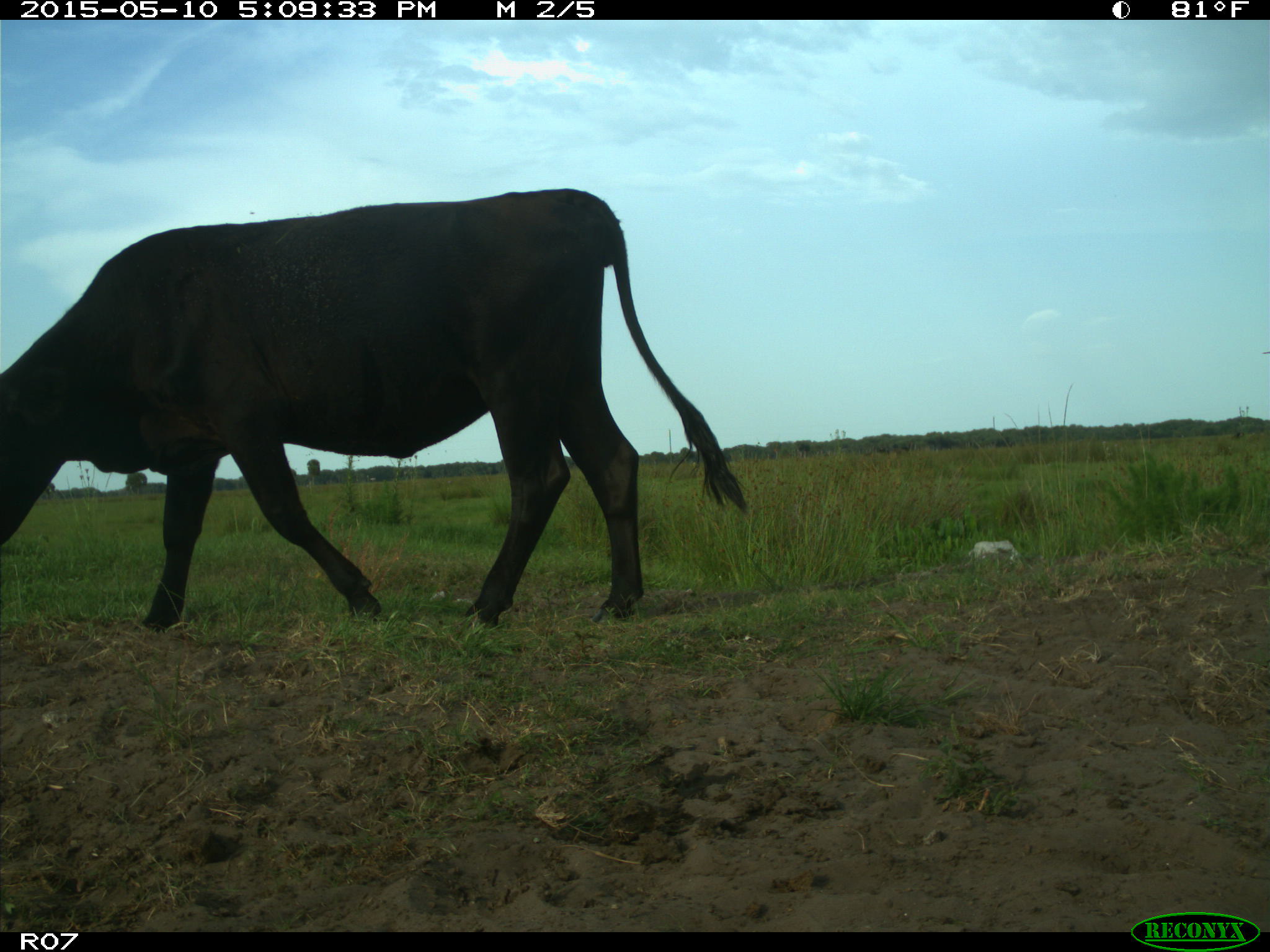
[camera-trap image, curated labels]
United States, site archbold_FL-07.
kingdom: Animalia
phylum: Chordata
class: Mammalia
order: Artiodactyla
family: Bovidae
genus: Bos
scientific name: Bos taurus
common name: domestic cow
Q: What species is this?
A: Bos taurus (domestic cow).